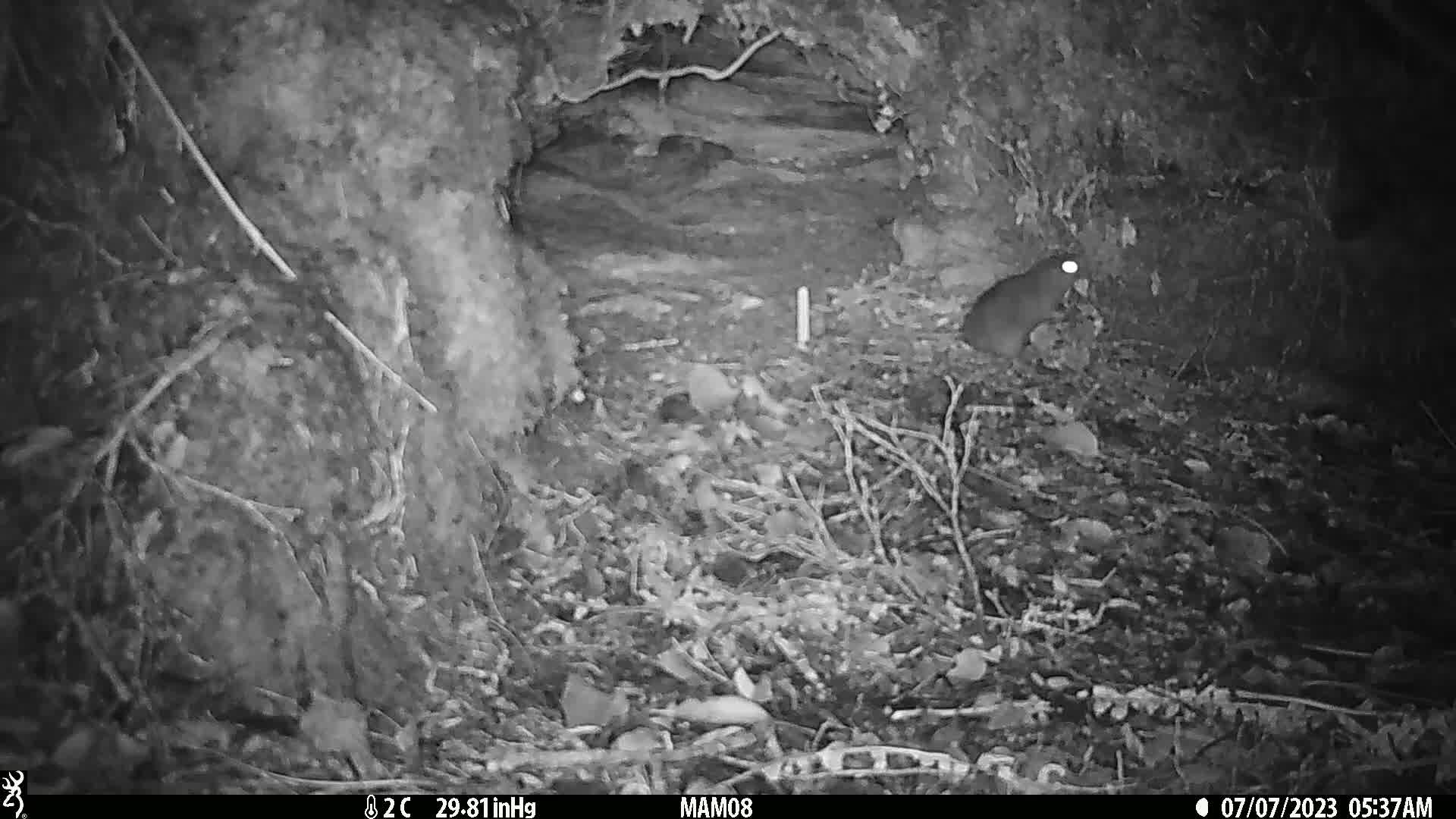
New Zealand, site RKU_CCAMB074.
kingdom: Animalia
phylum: Chordata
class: Mammalia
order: Rodentia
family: Muridae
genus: Rattus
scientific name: Rattus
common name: rat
Rat (Rattus).